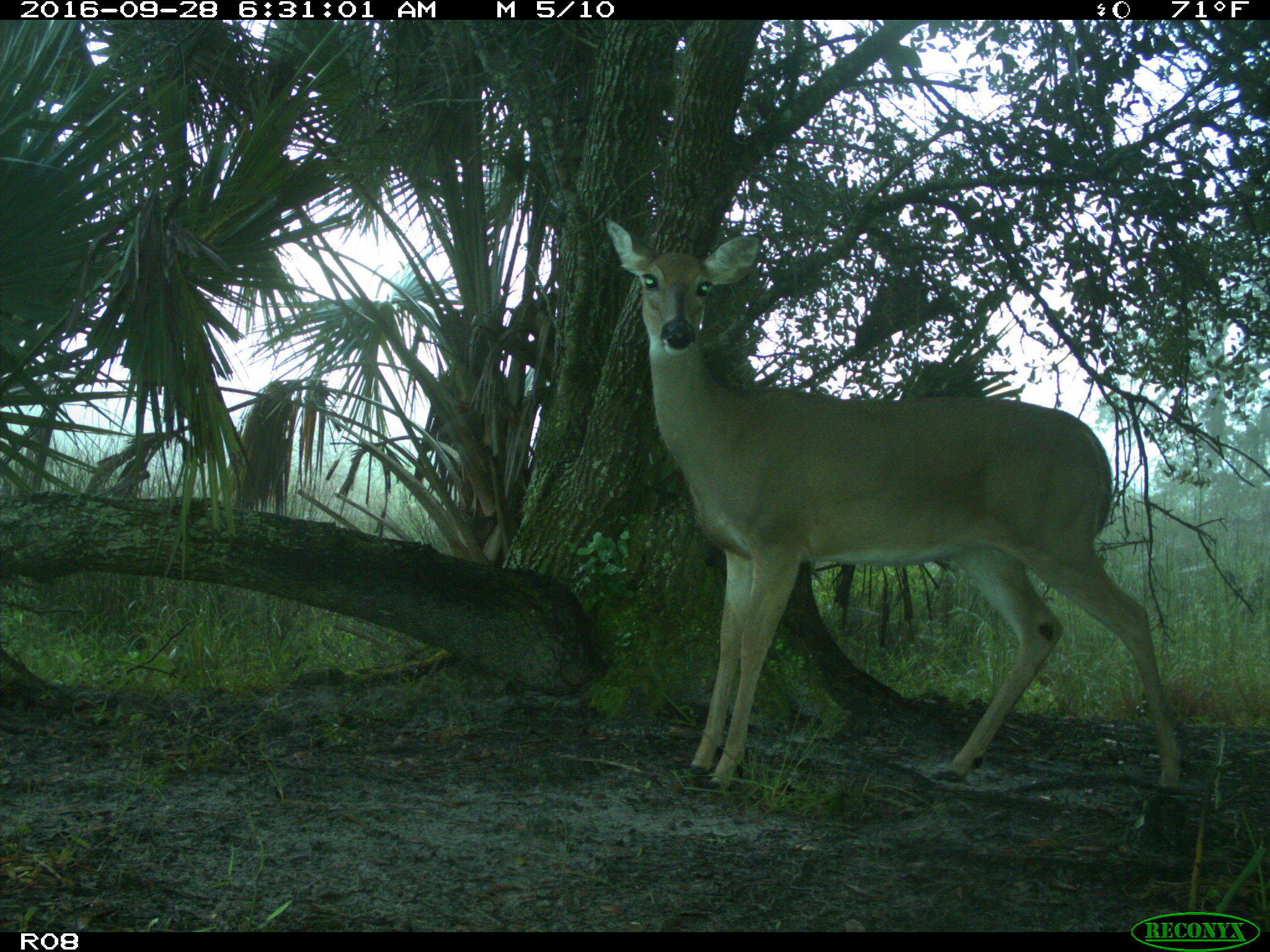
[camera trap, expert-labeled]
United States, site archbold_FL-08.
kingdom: Animalia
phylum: Chordata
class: Mammalia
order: Artiodactyla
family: Cervidae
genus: Odocoileus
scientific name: Odocoileus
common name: deer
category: unidentified deer